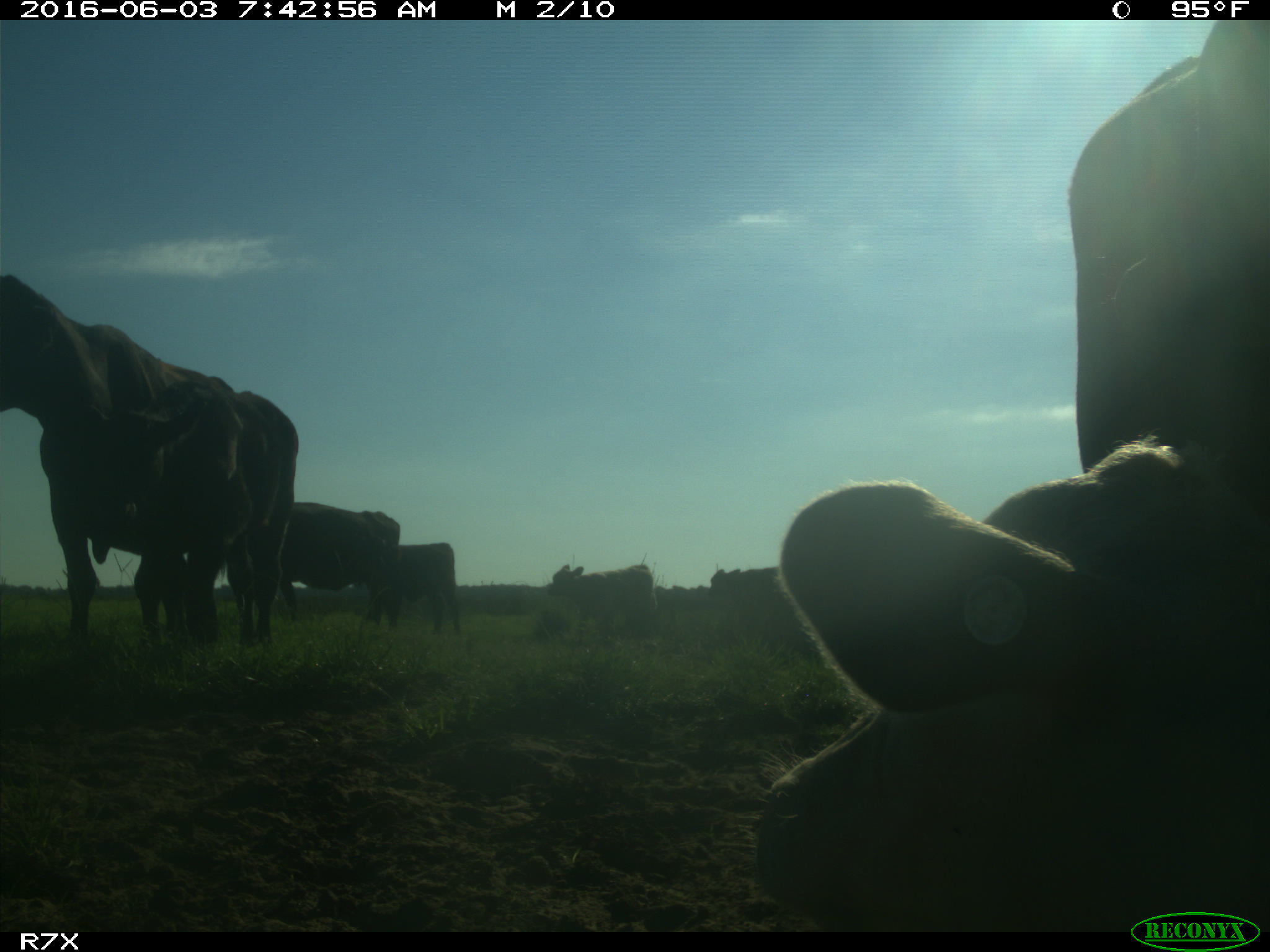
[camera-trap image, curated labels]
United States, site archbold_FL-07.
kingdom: Animalia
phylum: Chordata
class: Mammalia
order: Artiodactyla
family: Bovidae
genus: Bos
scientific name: Bos taurus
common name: domestic cow